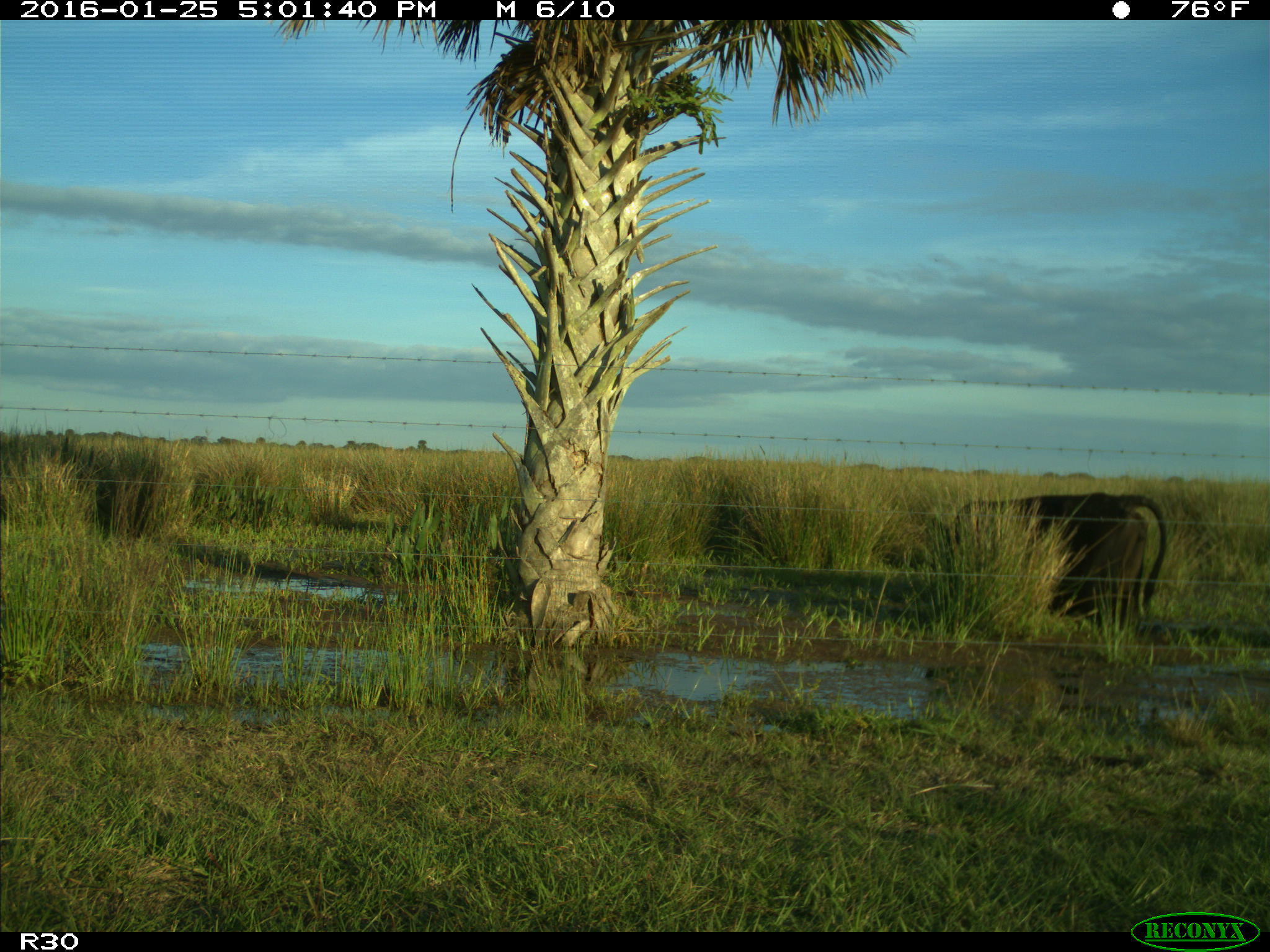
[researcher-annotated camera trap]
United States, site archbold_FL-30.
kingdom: Animalia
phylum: Chordata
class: Mammalia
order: Artiodactyla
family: Bovidae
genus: Bos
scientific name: Bos taurus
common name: domestic cow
Bos taurus (domestic cow).